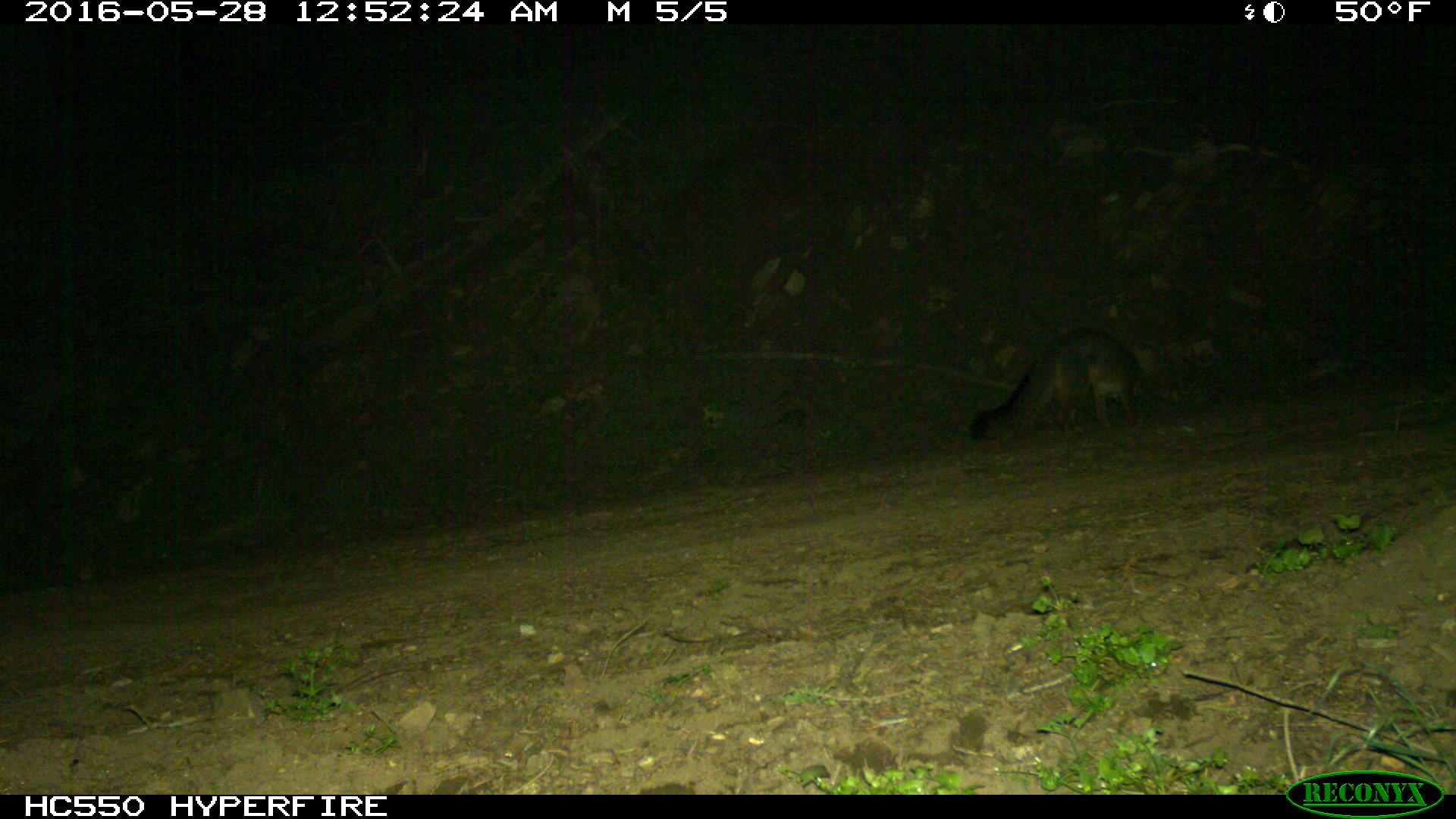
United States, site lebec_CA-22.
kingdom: Animalia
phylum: Chordata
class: Mammalia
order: Carnivora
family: Canidae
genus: Urocyon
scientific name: Urocyon cinereoargenteus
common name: gray fox